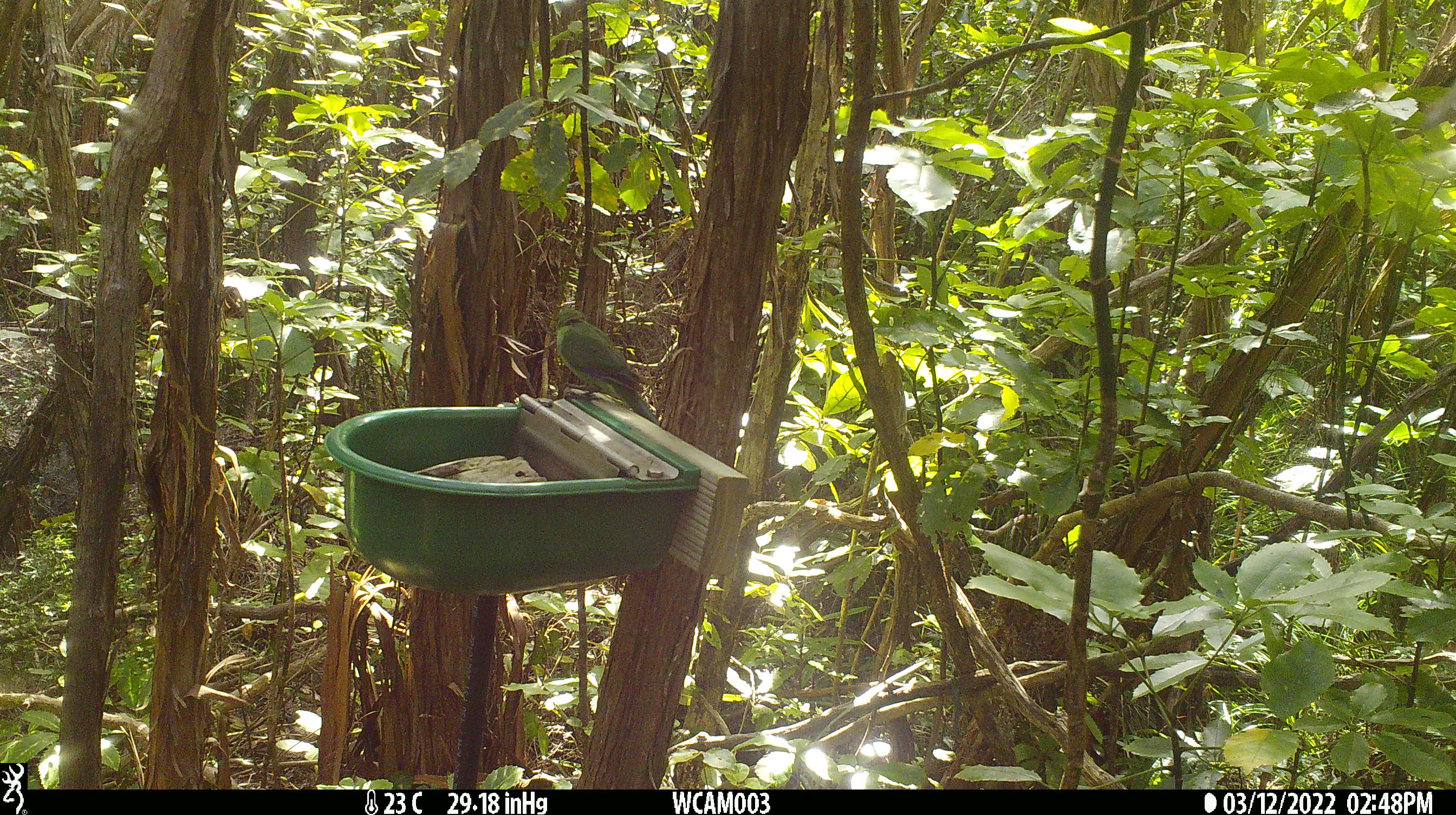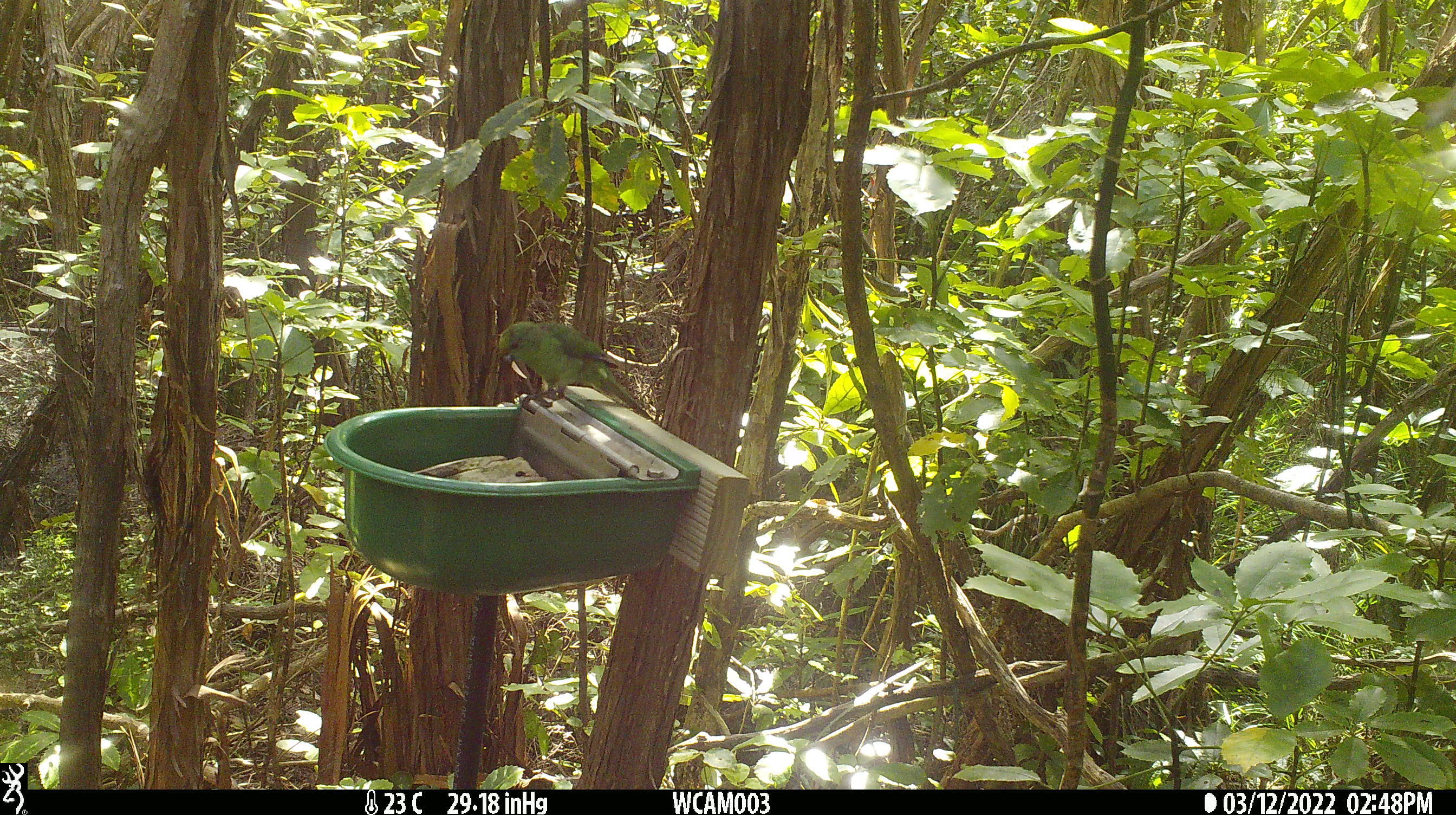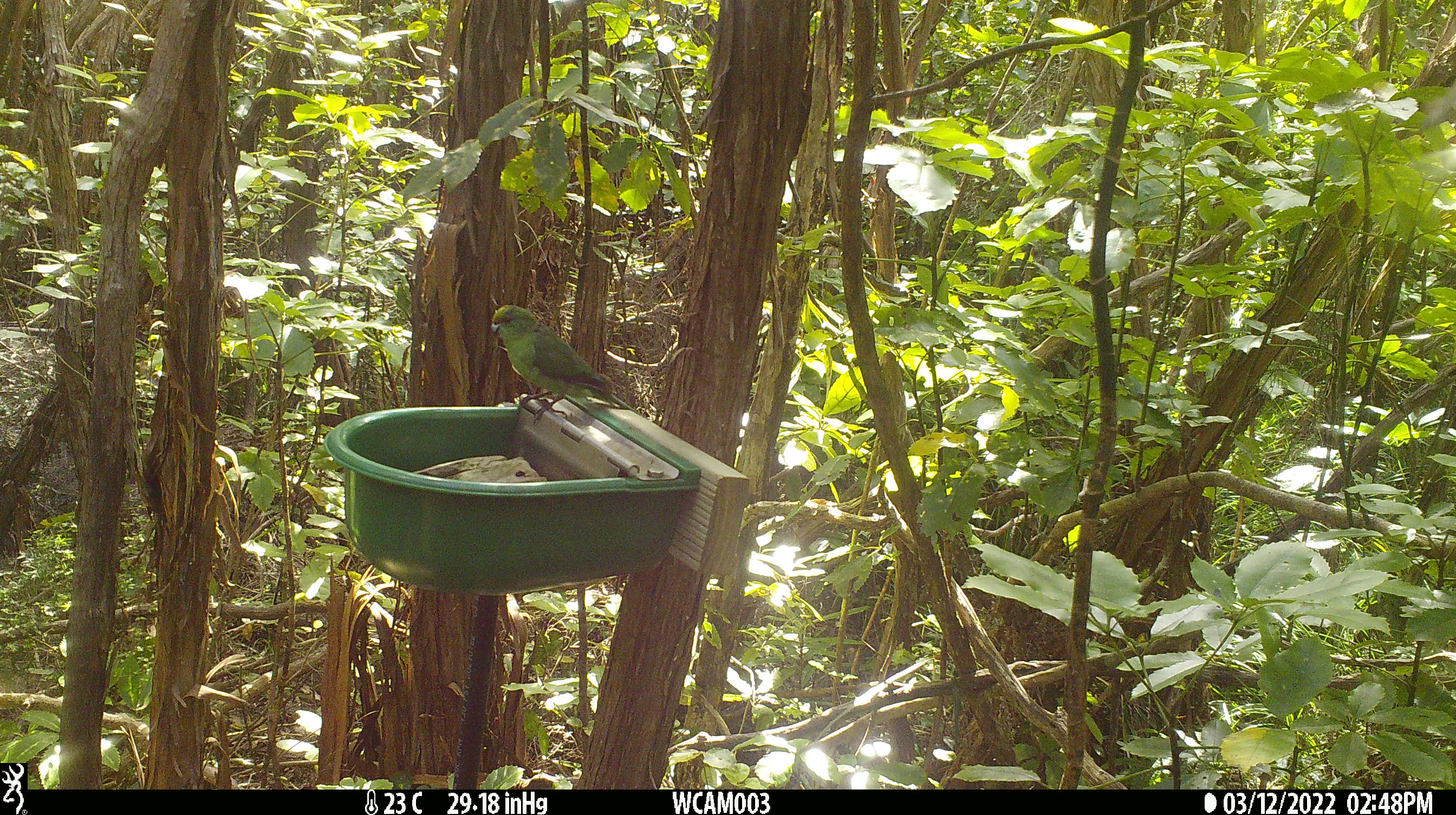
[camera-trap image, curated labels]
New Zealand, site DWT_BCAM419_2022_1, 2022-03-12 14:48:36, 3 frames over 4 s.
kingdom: Animalia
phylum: Chordata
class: Aves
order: Psittaciformes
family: Psittaculidae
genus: Cyanoramphus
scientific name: Cyanoramphus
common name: parakeet